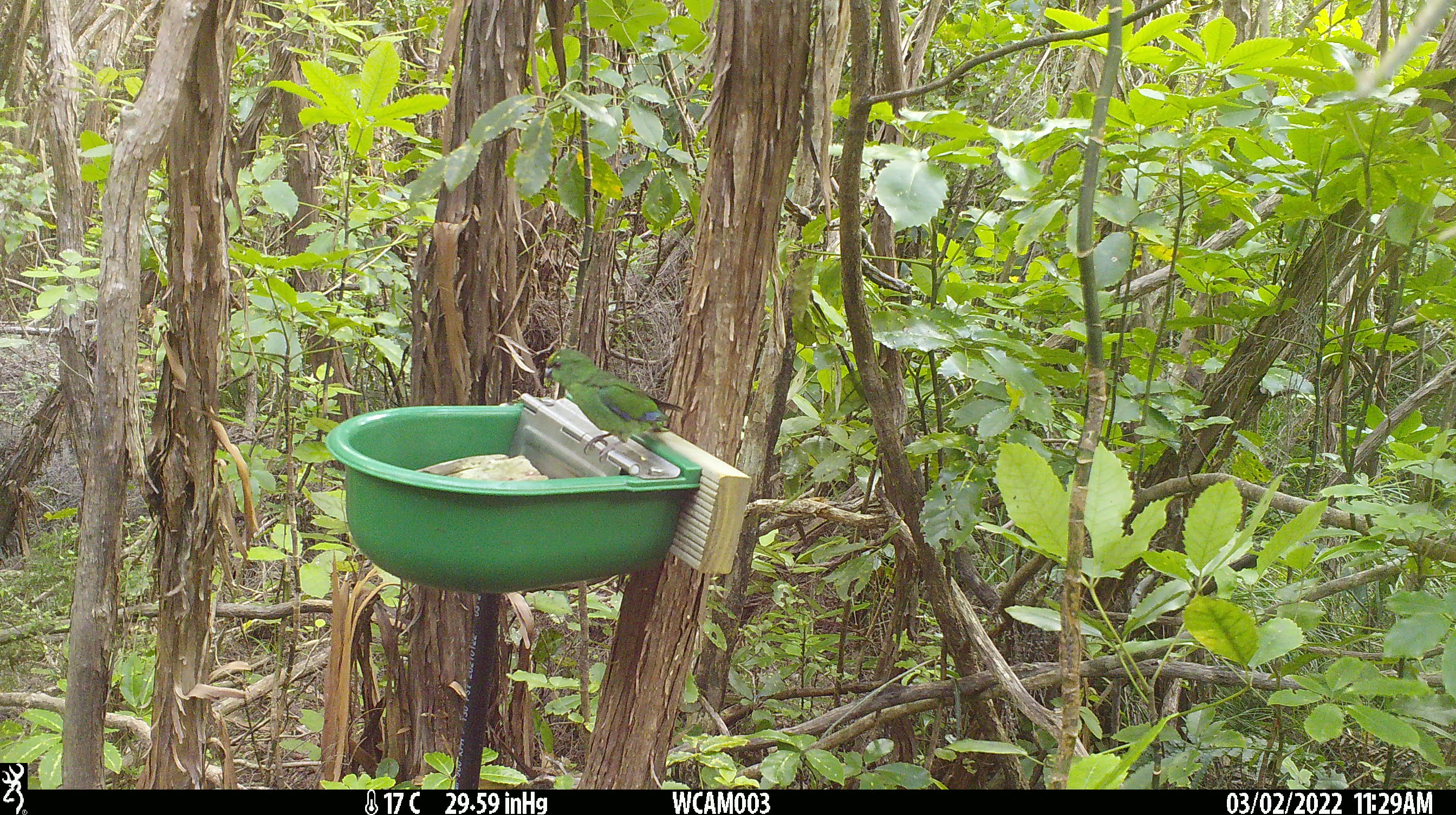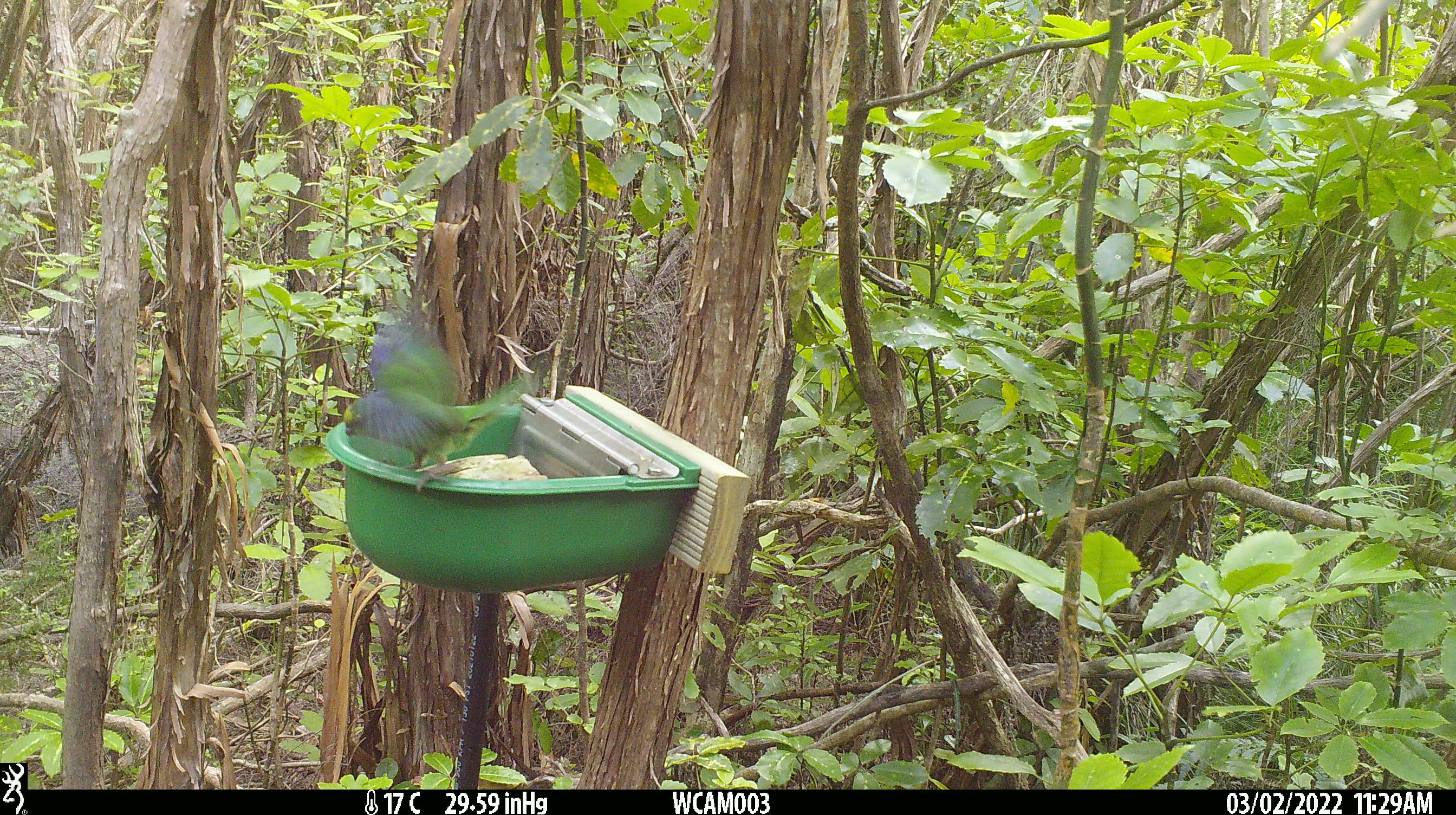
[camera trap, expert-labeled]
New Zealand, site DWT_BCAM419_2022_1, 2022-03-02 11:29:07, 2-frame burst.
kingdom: Animalia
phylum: Chordata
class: Aves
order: Psittaciformes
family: Psittaculidae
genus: Cyanoramphus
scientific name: Cyanoramphus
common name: parakeet